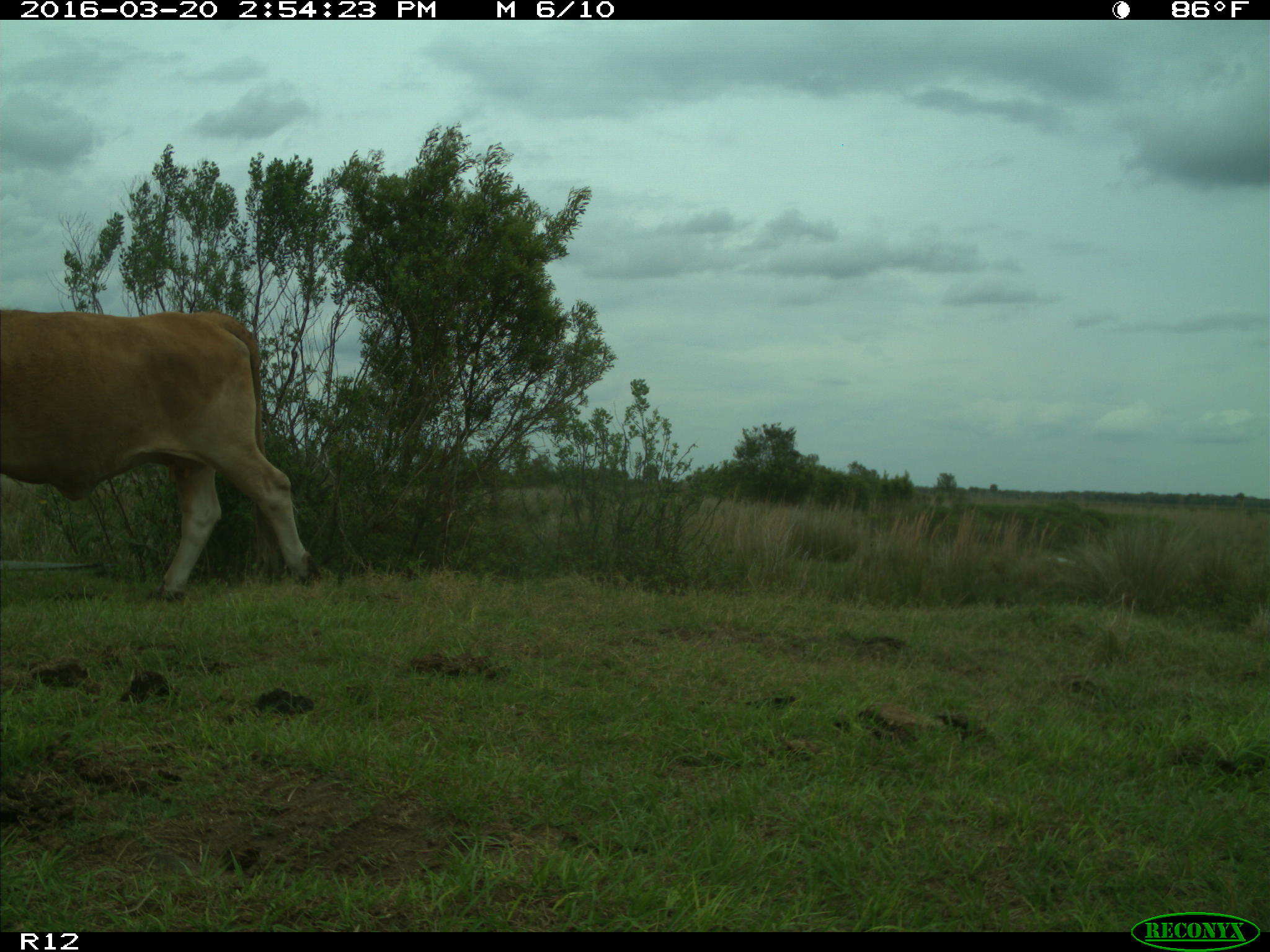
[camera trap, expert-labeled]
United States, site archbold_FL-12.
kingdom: Animalia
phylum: Chordata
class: Mammalia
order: Artiodactyla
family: Bovidae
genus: Bos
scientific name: Bos taurus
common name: domestic cow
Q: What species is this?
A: Bos taurus (domestic cow).